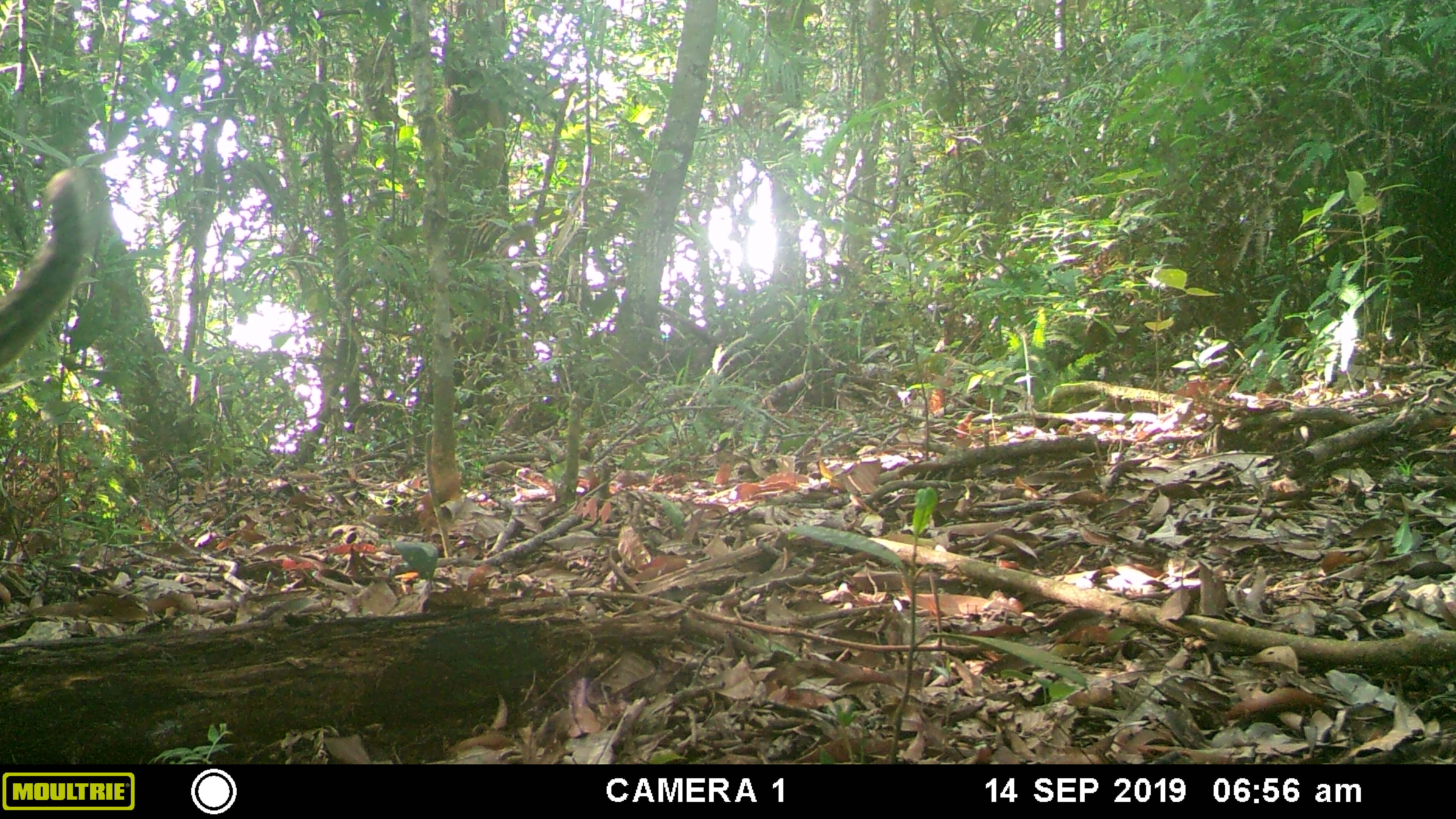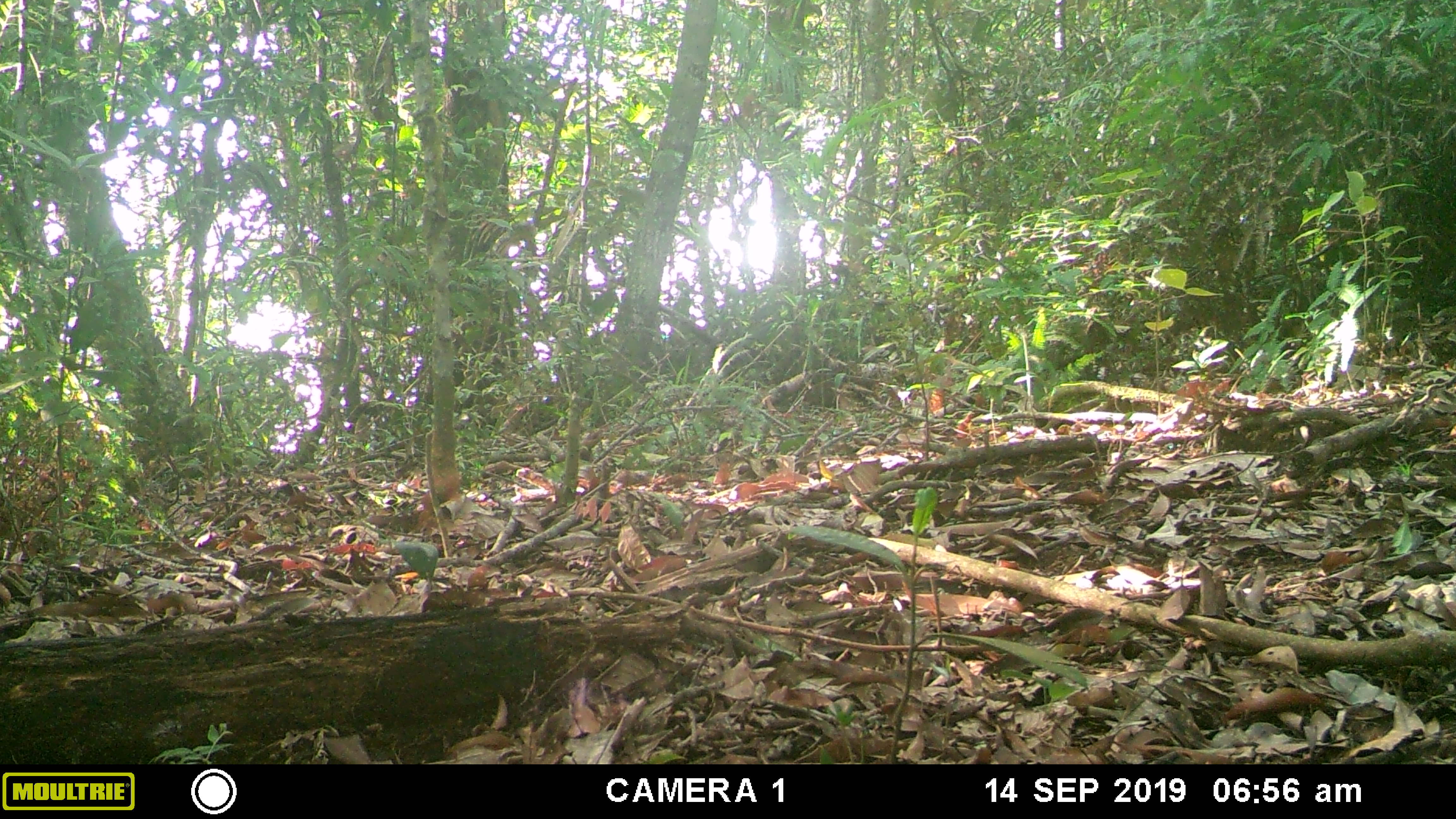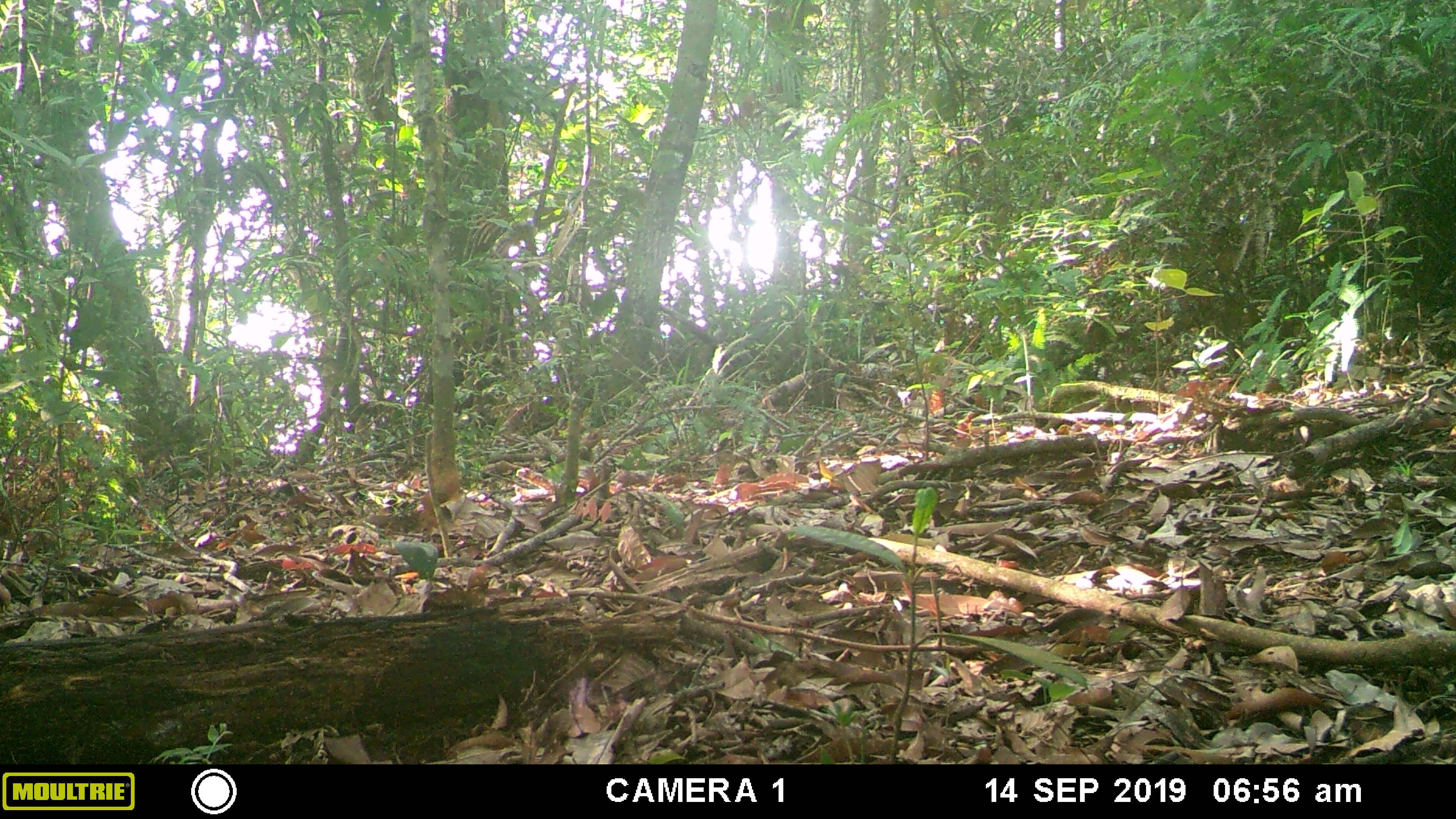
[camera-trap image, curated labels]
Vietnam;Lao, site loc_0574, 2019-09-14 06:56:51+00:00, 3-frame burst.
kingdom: Animalia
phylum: Chordata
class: Mammalia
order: Carnivora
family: Felidae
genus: Pardofelis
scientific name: Pardofelis marmorata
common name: marbled cat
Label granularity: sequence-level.